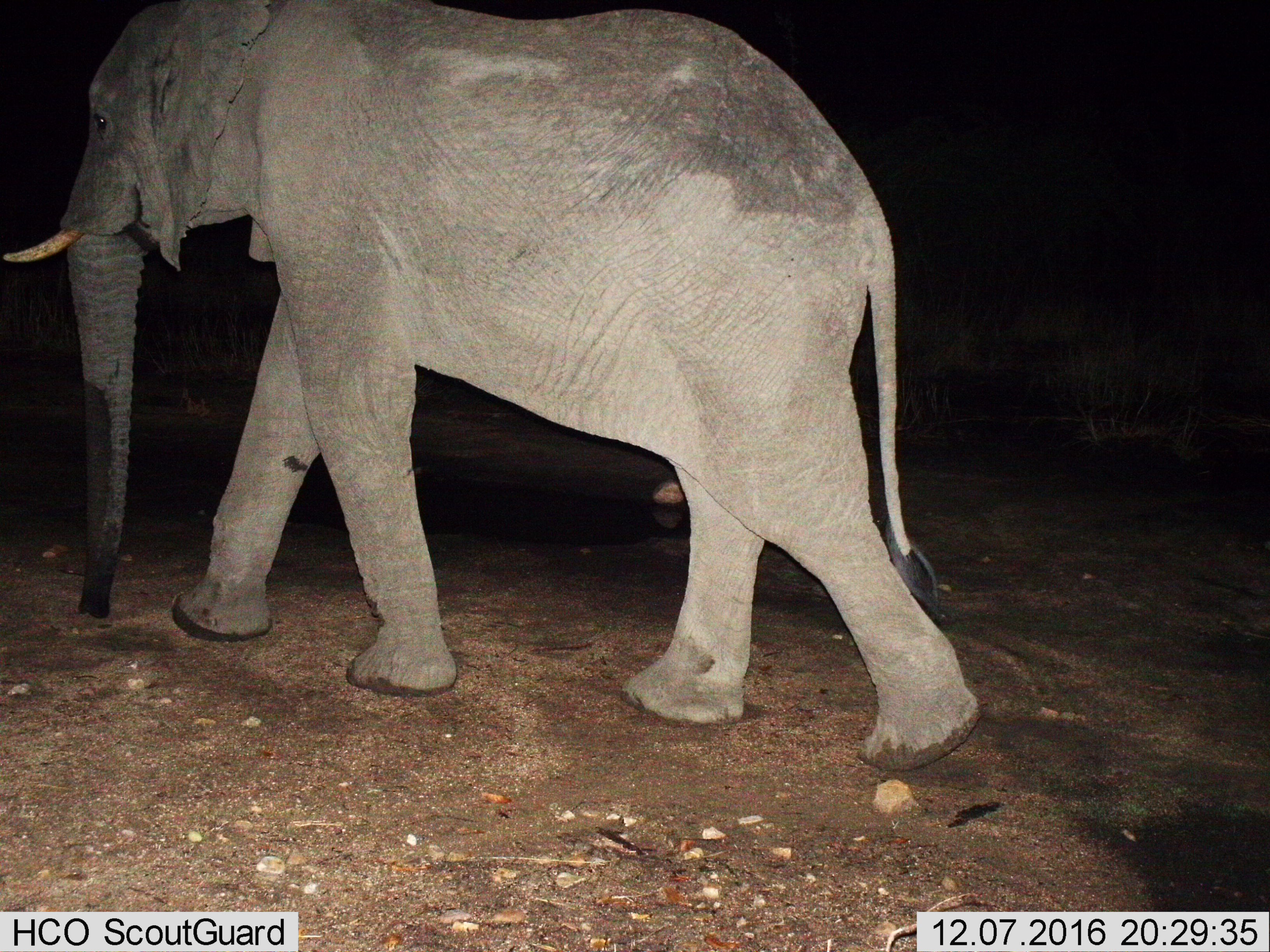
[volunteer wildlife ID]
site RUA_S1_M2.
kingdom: Animalia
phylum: Chordata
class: Mammalia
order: Proboscidea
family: Elephantidae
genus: Loxodonta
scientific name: Loxodonta africana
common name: african bush elephant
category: elephant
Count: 1.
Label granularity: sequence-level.